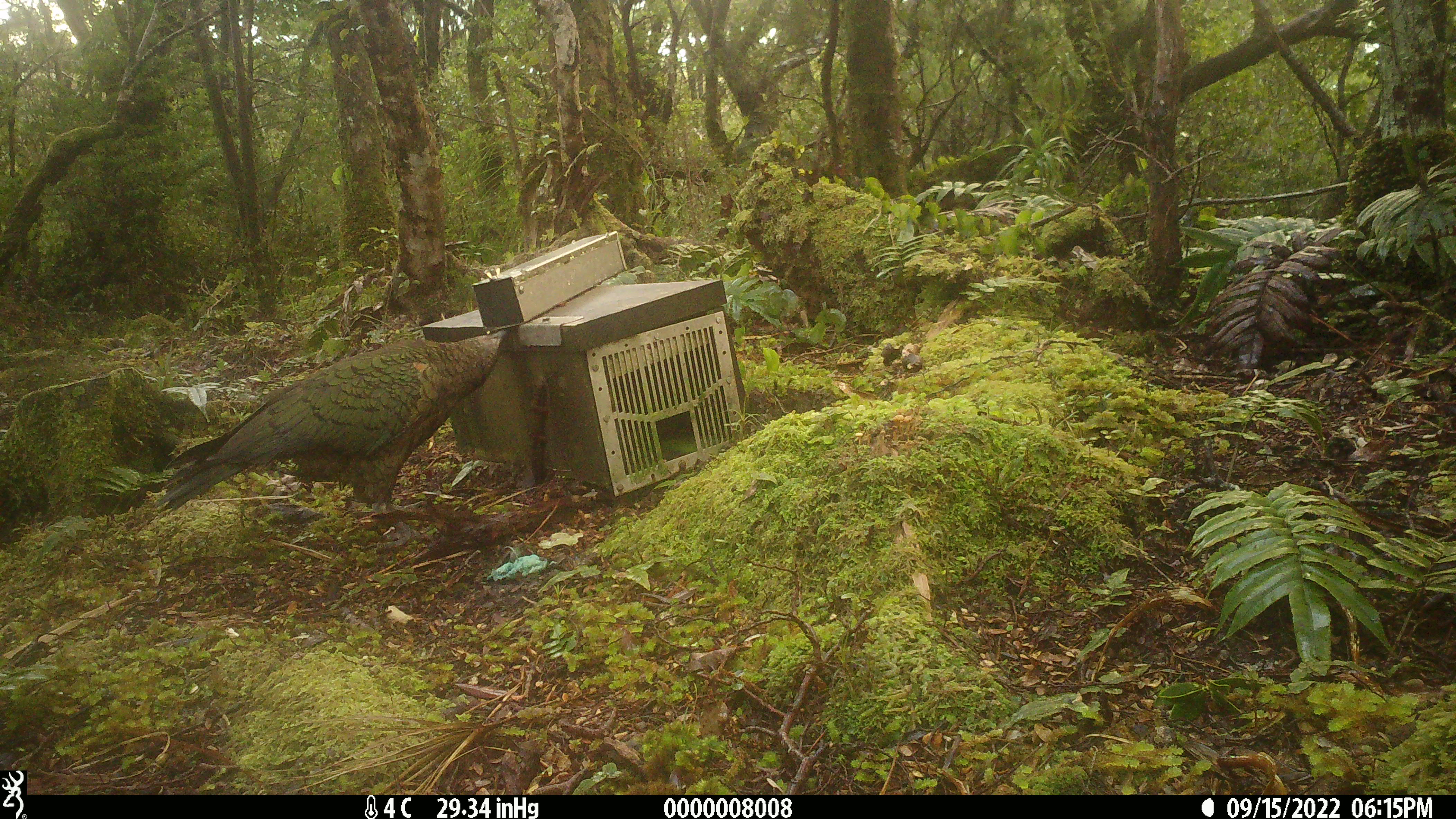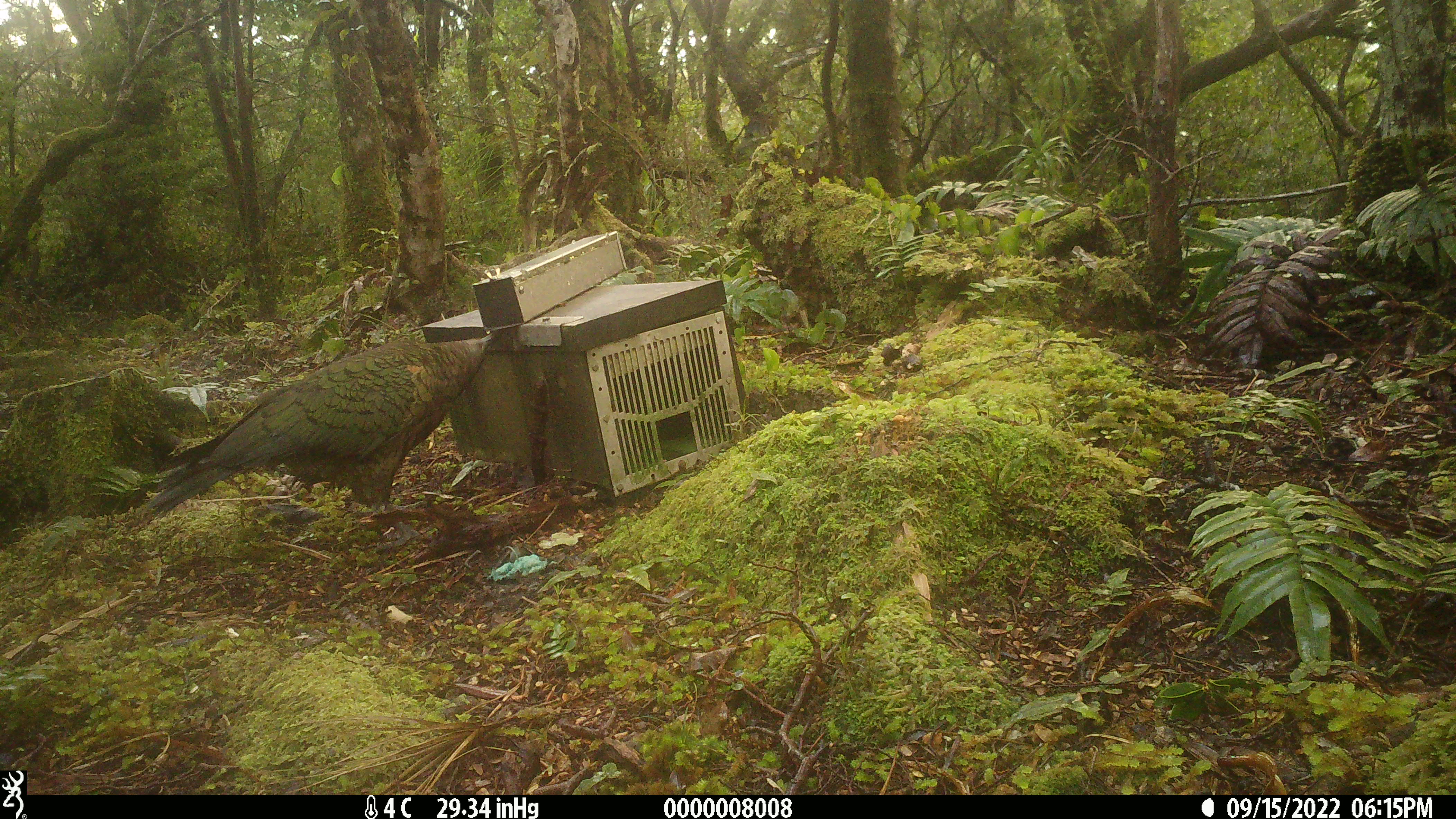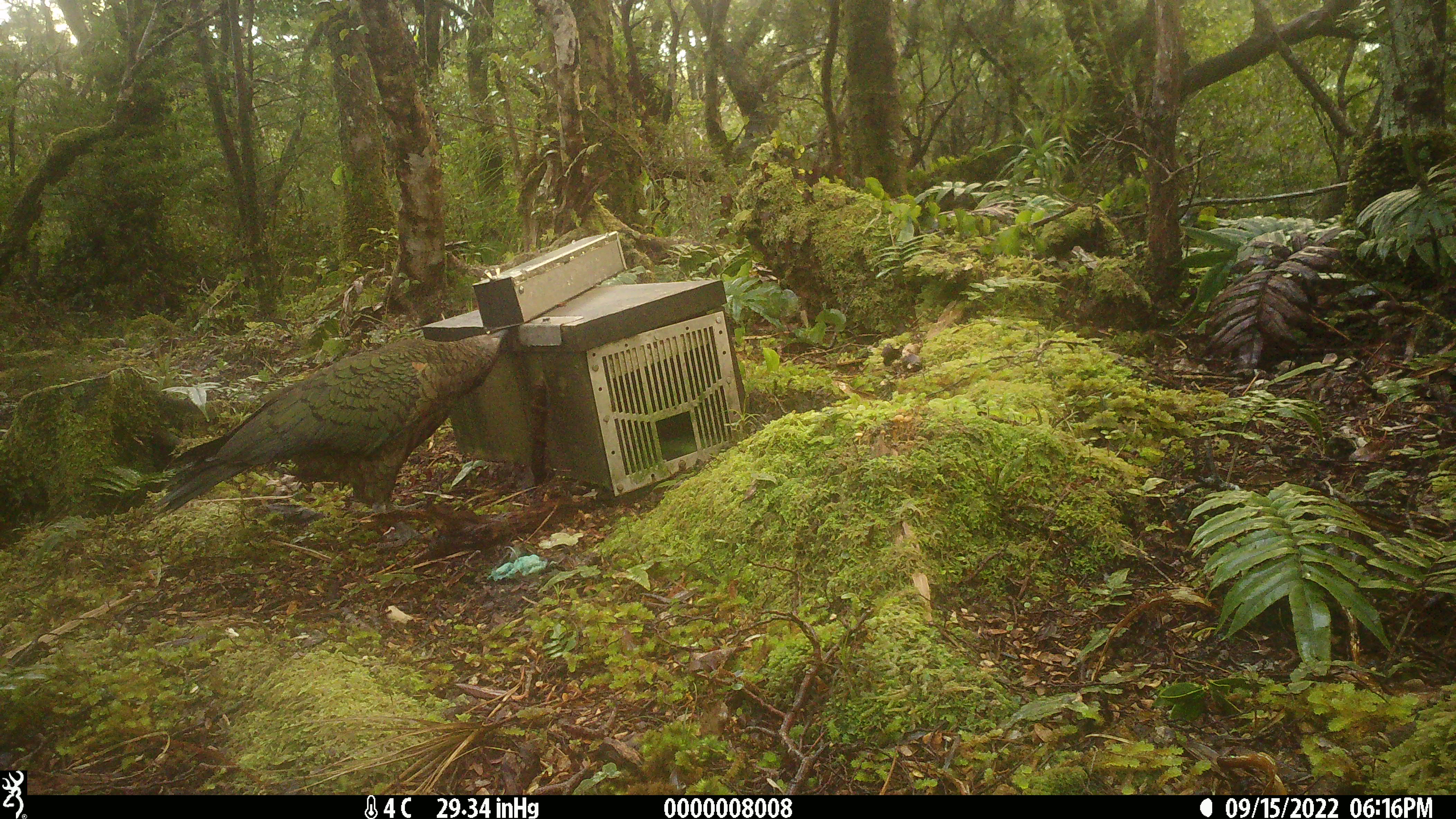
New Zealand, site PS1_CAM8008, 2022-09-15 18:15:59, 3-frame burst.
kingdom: Animalia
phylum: Chordata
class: Aves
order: Psittaciformes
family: Strigopidae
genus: Nestor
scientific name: Nestor notabilis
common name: kea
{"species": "kea (Nestor notabilis)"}